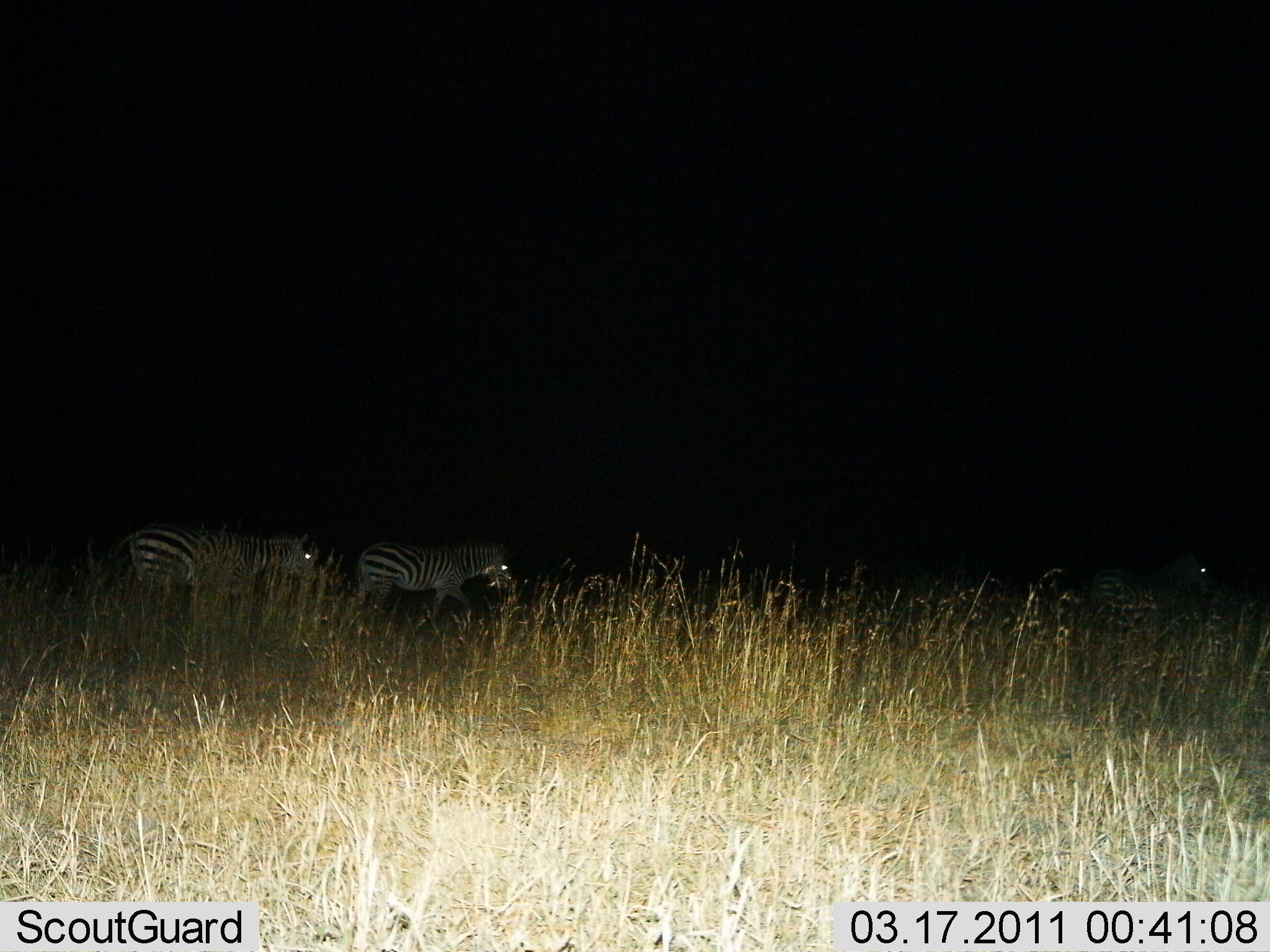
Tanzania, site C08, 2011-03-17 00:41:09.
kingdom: Animalia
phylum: Chordata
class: Mammalia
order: Perissodactyla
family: Equidae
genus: Equus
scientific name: Equus quagga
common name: plains zebra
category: zebra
Zebra (plains zebra) (Equus quagga), count 3. Behavior (volunteer vote fractions): standing 36%, resting 0%, moving 64%, interacting 0%. Young present (vote fraction): 9%. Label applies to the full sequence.